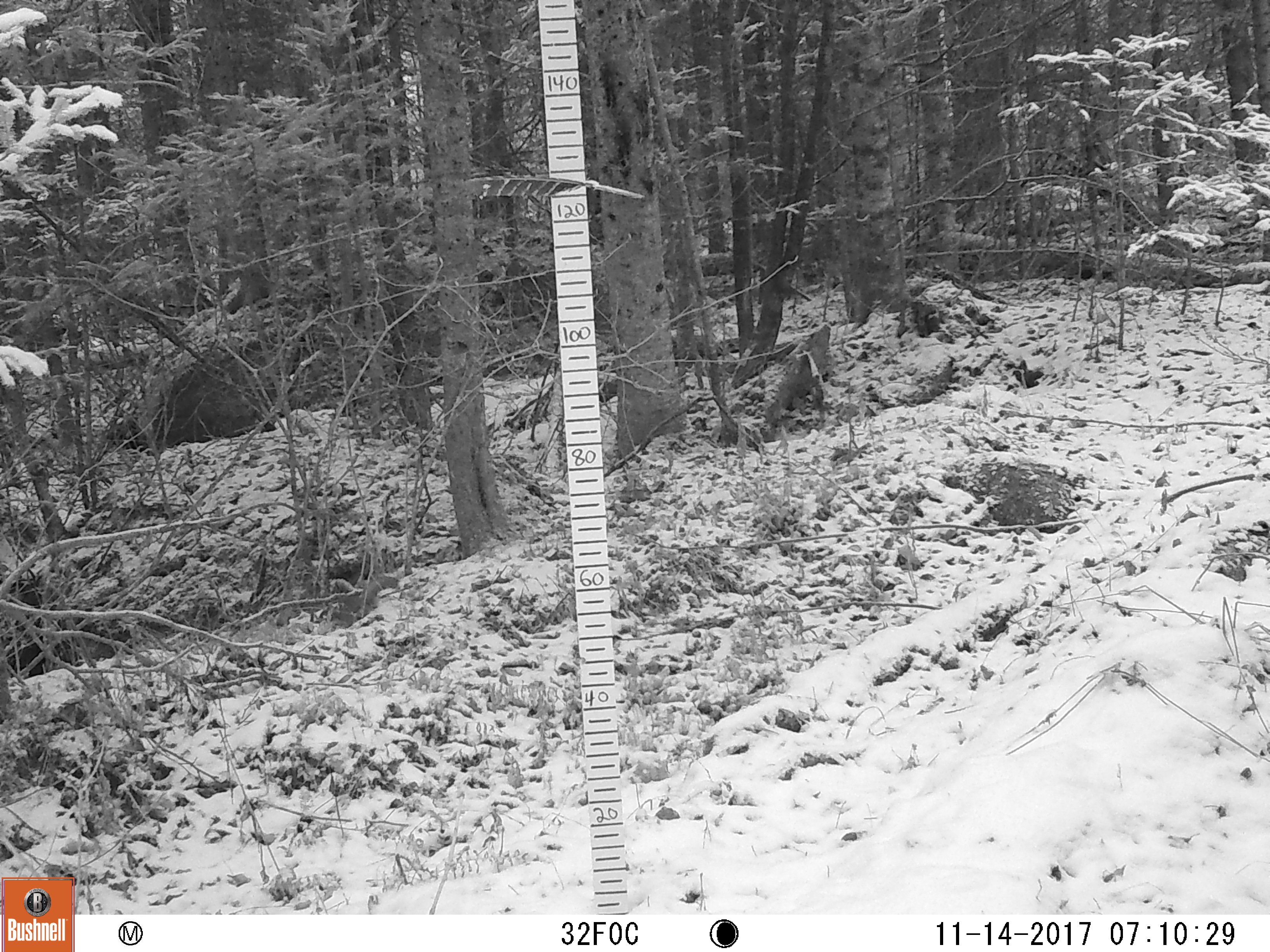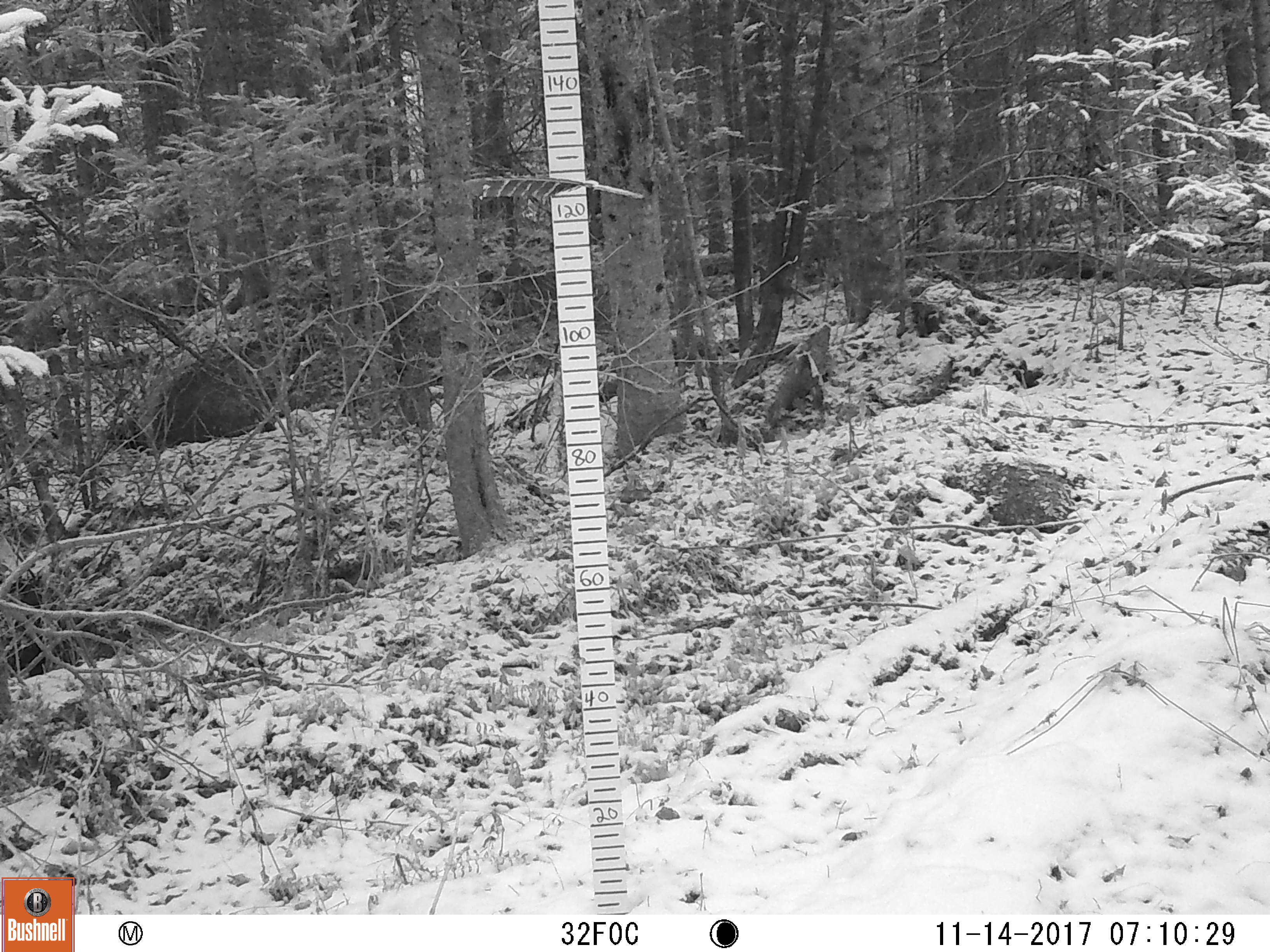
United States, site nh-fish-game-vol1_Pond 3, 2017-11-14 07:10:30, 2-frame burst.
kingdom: Animalia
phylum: Chordata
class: Mammalia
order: Rodentia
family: Sciuridae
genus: Tamiasciurus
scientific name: Tamiasciurus hudsonicus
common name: red squirrel